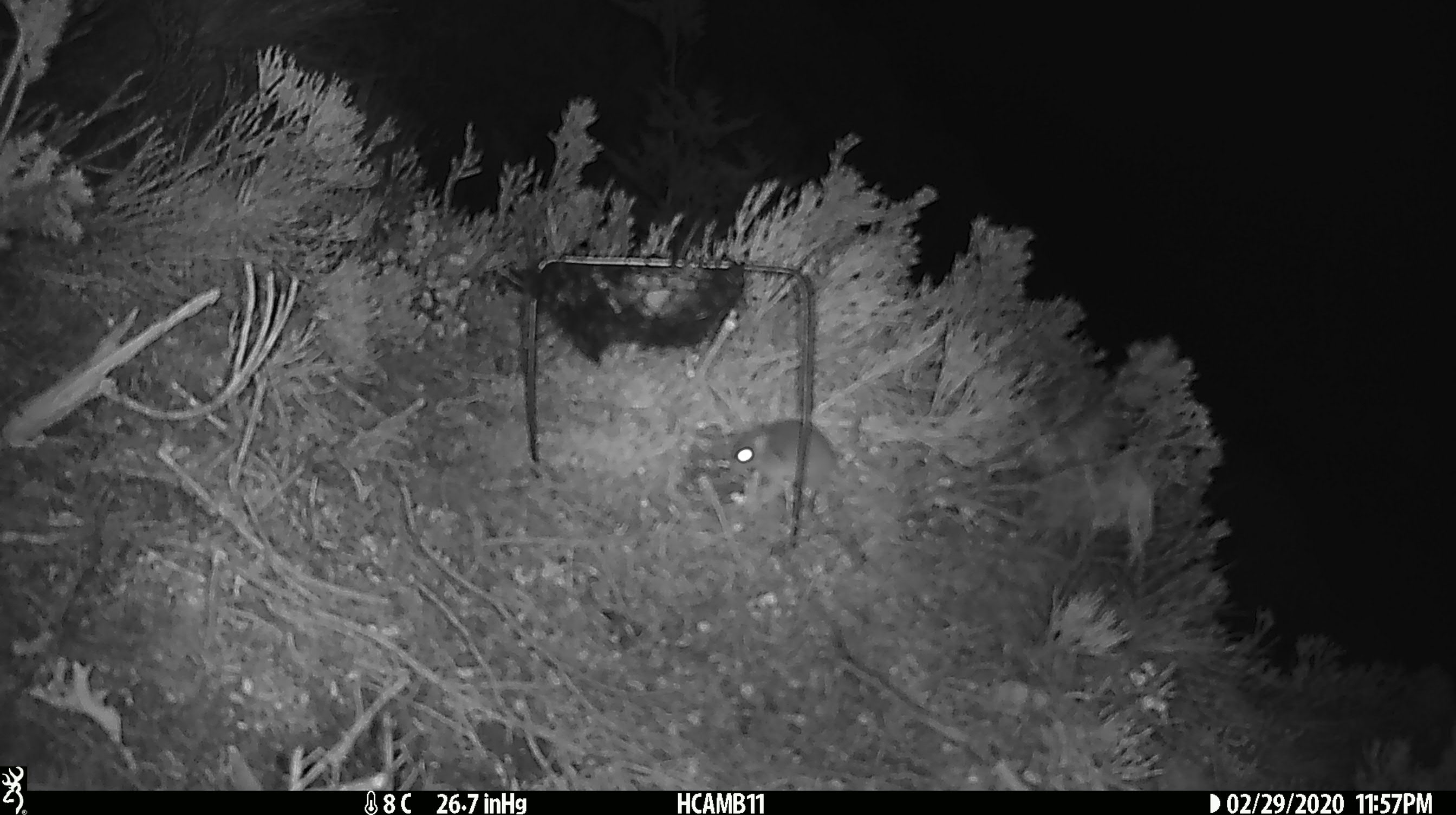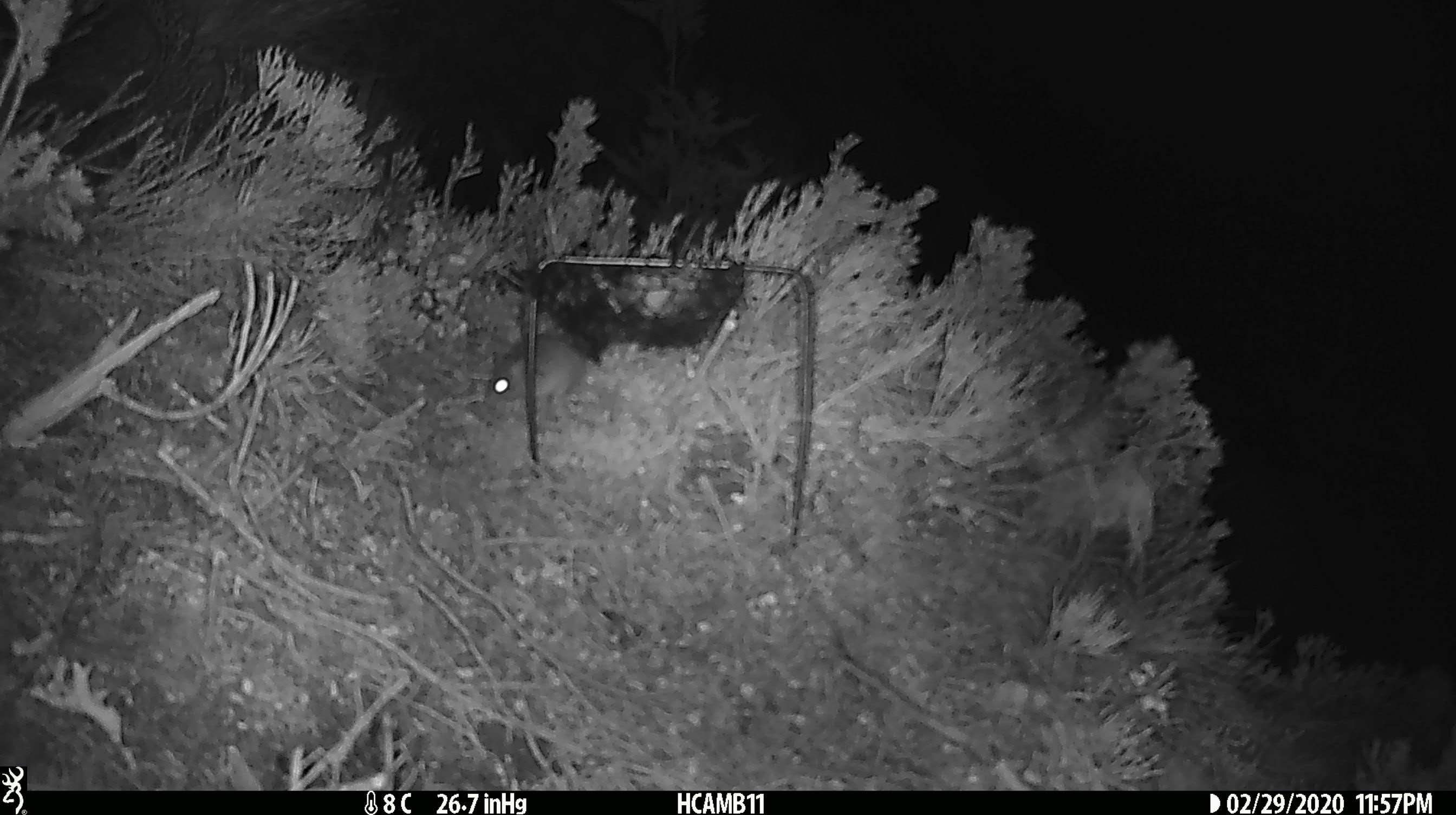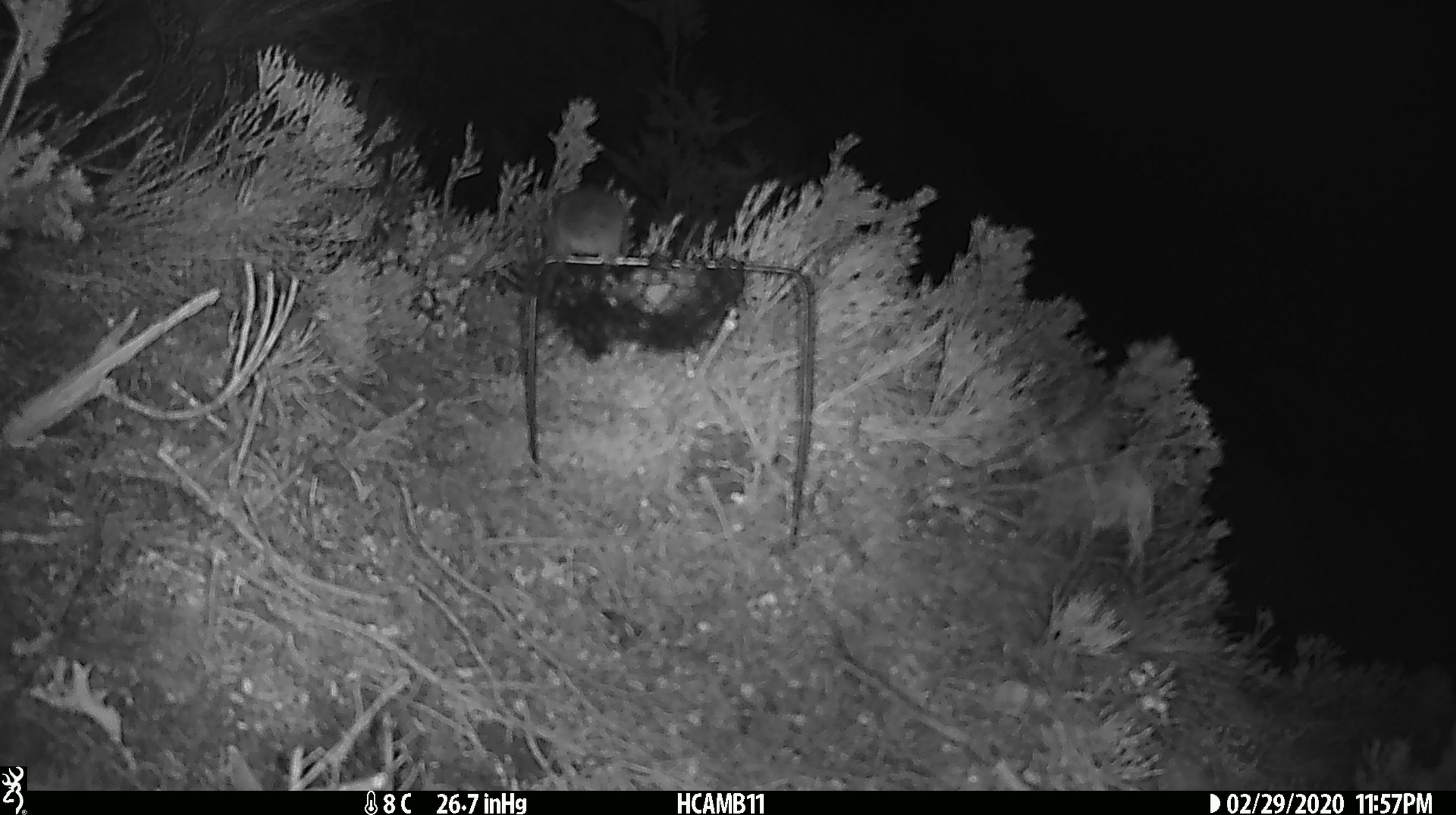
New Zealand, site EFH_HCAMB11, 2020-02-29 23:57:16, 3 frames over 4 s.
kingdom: Animalia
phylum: Chordata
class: Mammalia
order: Rodentia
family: Muridae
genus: Mus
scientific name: Mus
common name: mouse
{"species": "mouse (Mus)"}